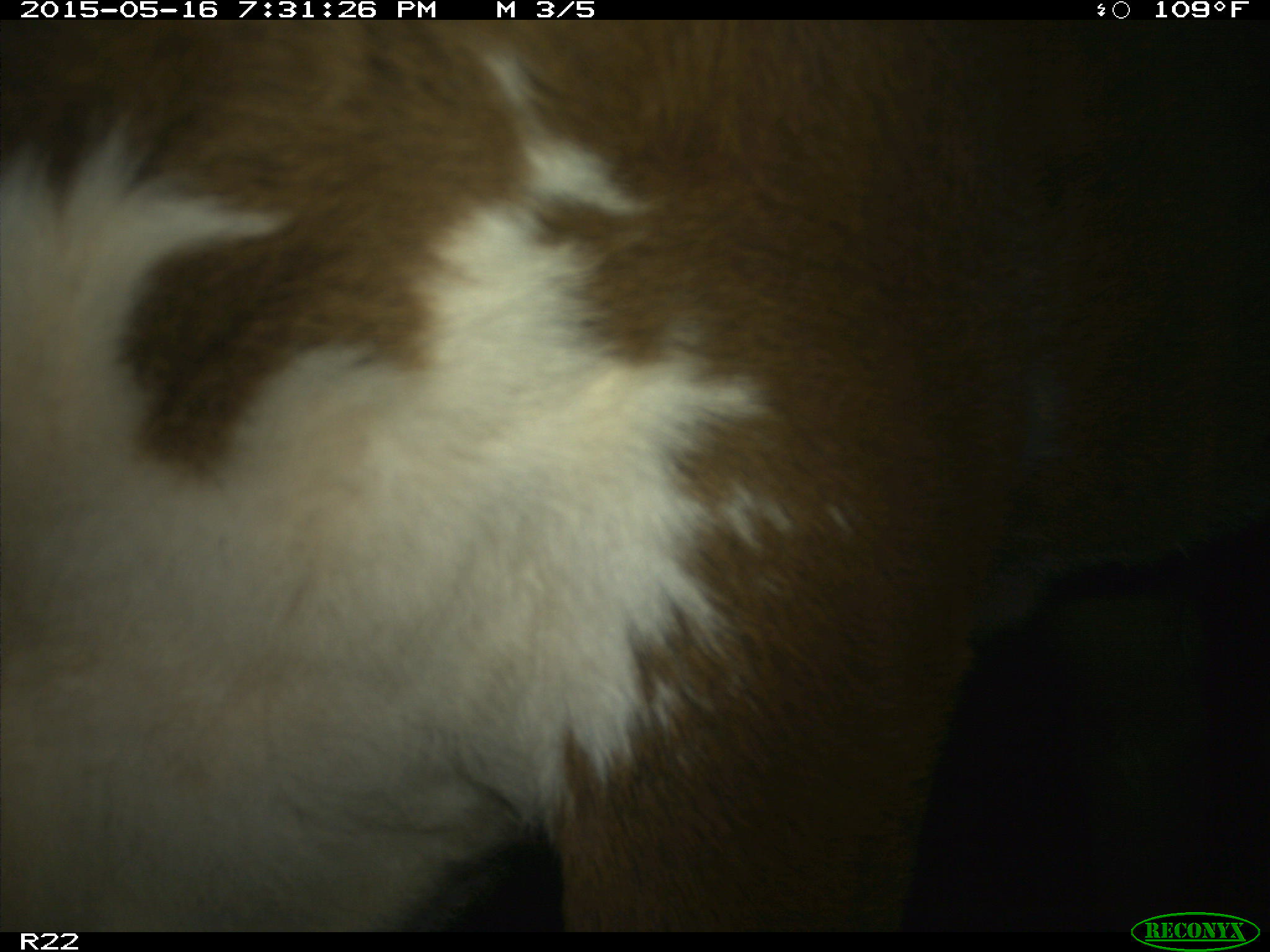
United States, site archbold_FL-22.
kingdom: Animalia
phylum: Chordata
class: Mammalia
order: Artiodactyla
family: Bovidae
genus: Bos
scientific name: Bos taurus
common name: domestic cow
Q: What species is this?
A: Bos taurus (domestic cow).